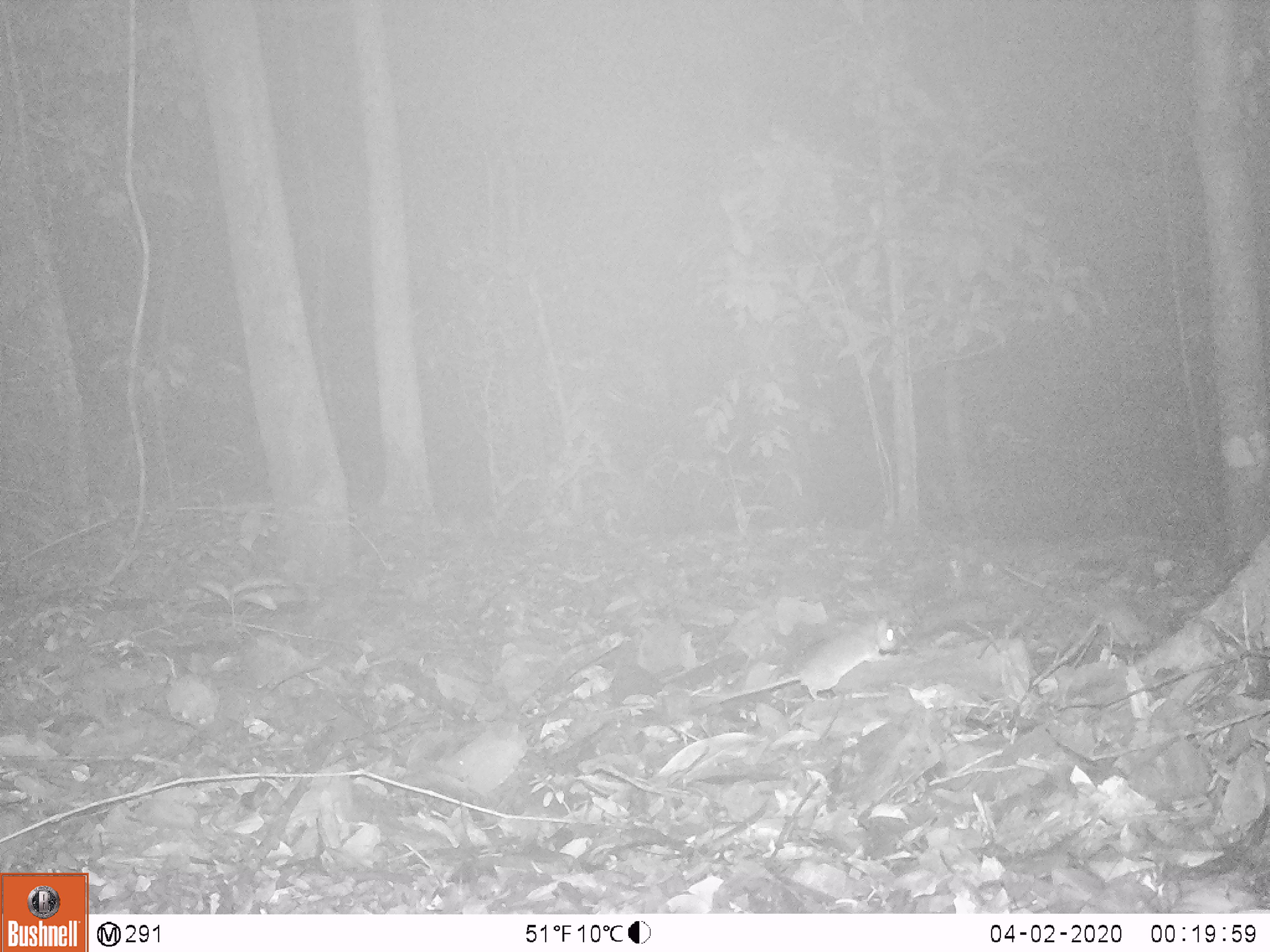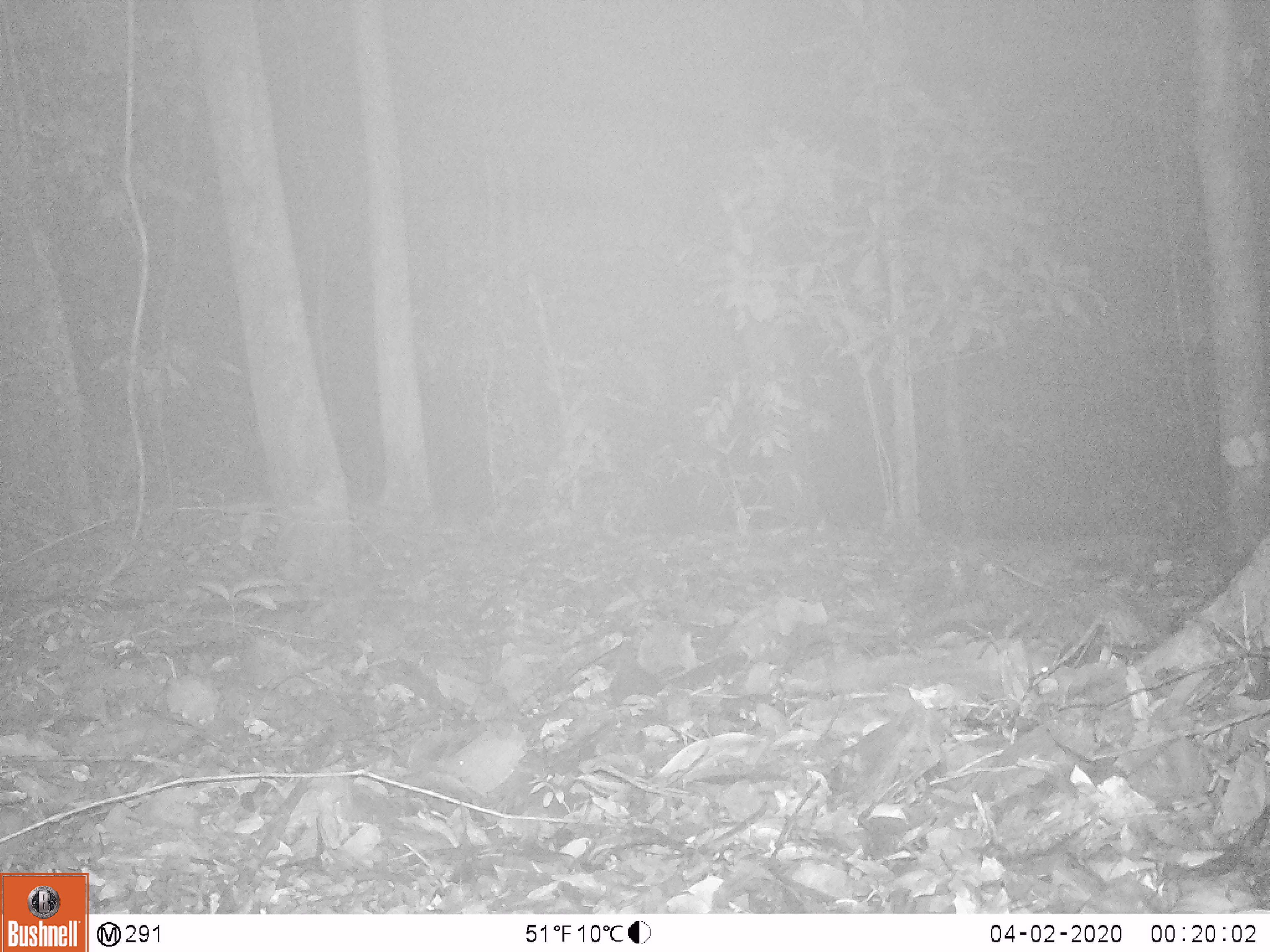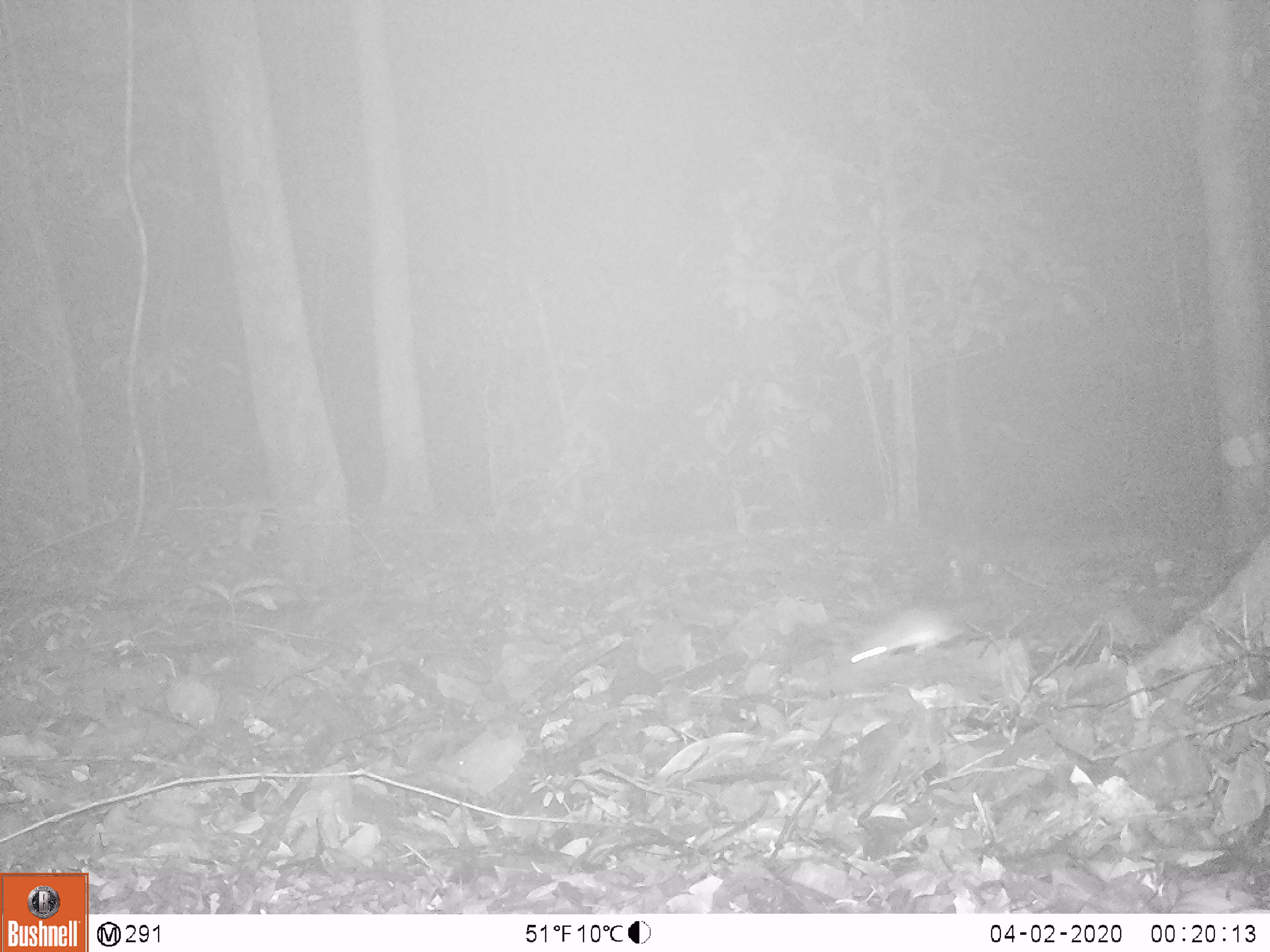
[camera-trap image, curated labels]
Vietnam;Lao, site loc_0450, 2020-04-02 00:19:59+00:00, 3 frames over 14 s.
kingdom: Animalia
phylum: Chordata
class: Mammalia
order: Rodentia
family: Muridae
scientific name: Muridae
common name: old-world mice and rats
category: unidentified murid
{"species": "unidentified murid (old-world mice and rats) (Muridae)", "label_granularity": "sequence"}